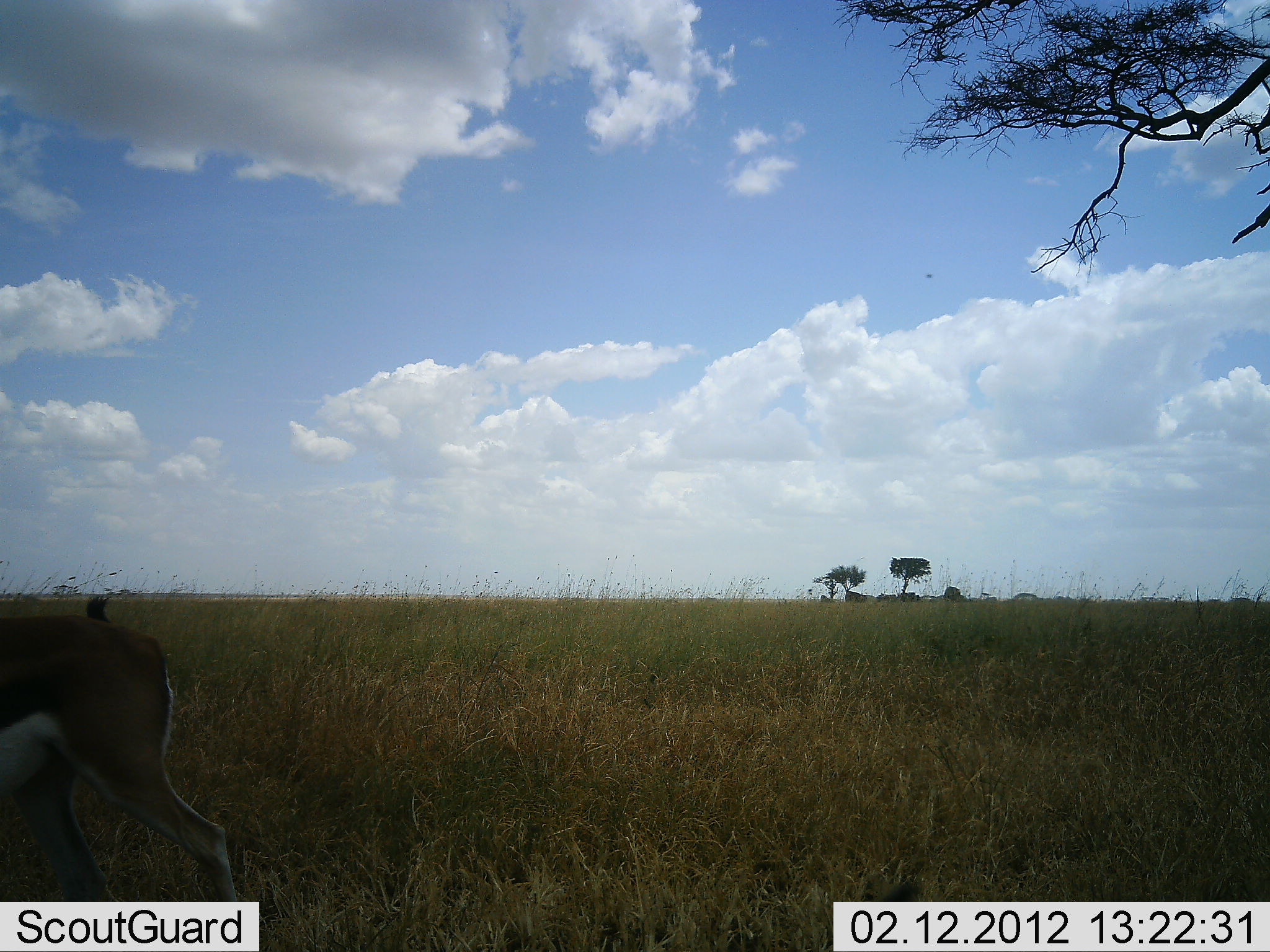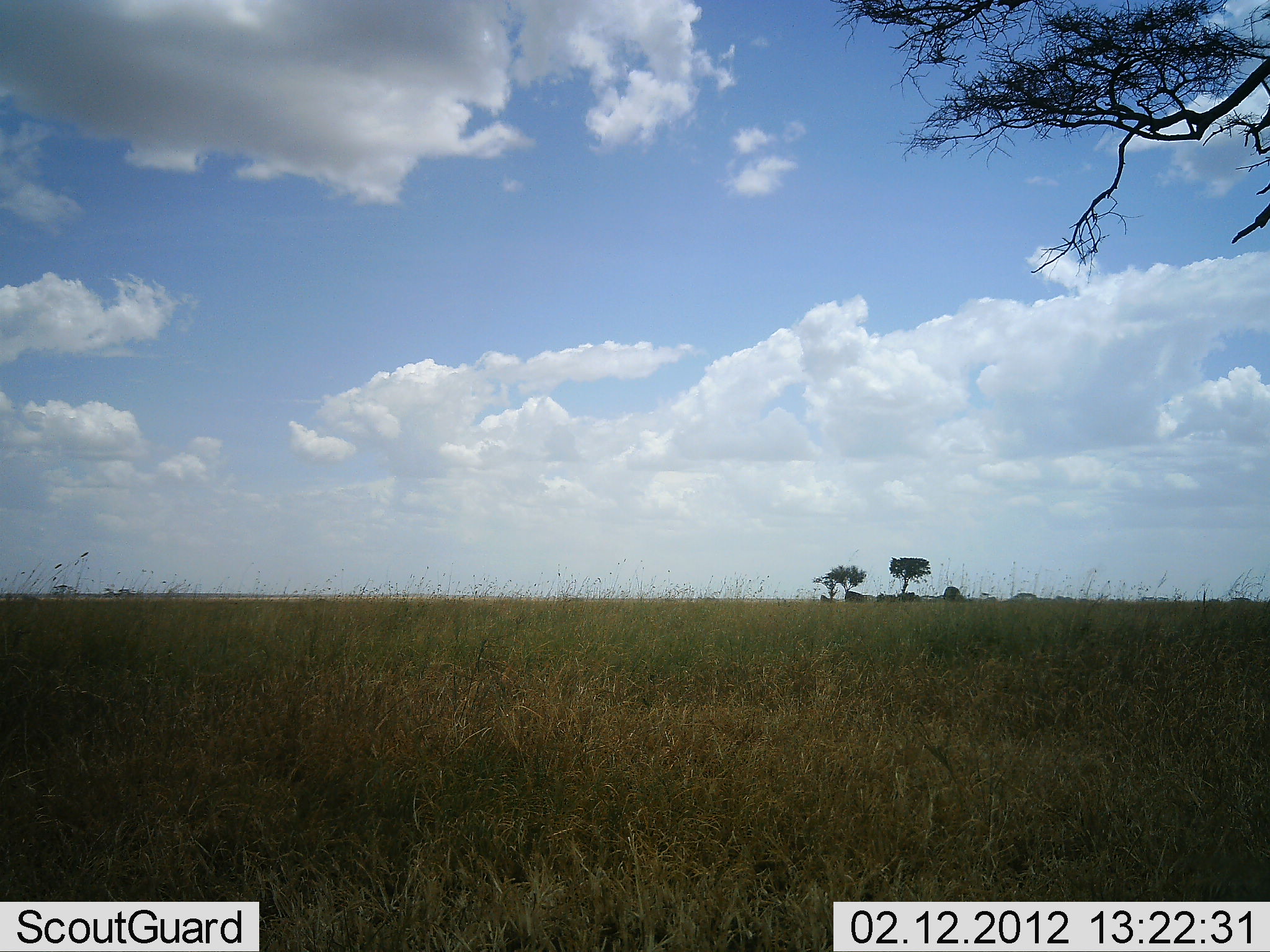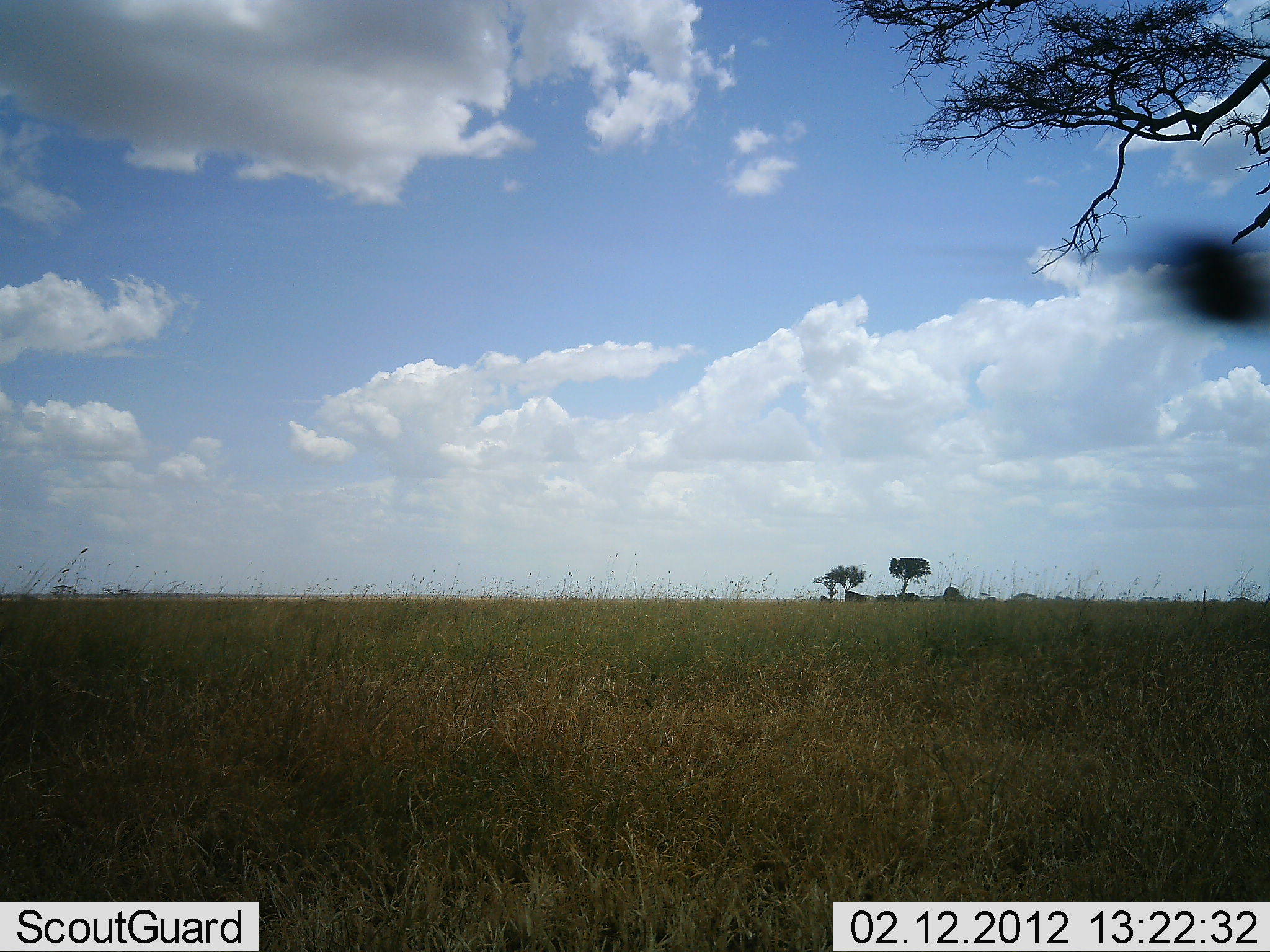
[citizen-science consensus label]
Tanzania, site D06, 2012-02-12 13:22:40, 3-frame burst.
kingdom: Animalia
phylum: Chordata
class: Mammalia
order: Artiodactyla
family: Bovidae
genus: Nanger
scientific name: Nanger granti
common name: grant's gazelle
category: gazellegrants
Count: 1.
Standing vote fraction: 0%.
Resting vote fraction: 0%.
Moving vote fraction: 100%.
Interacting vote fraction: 0%.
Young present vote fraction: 0%.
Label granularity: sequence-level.